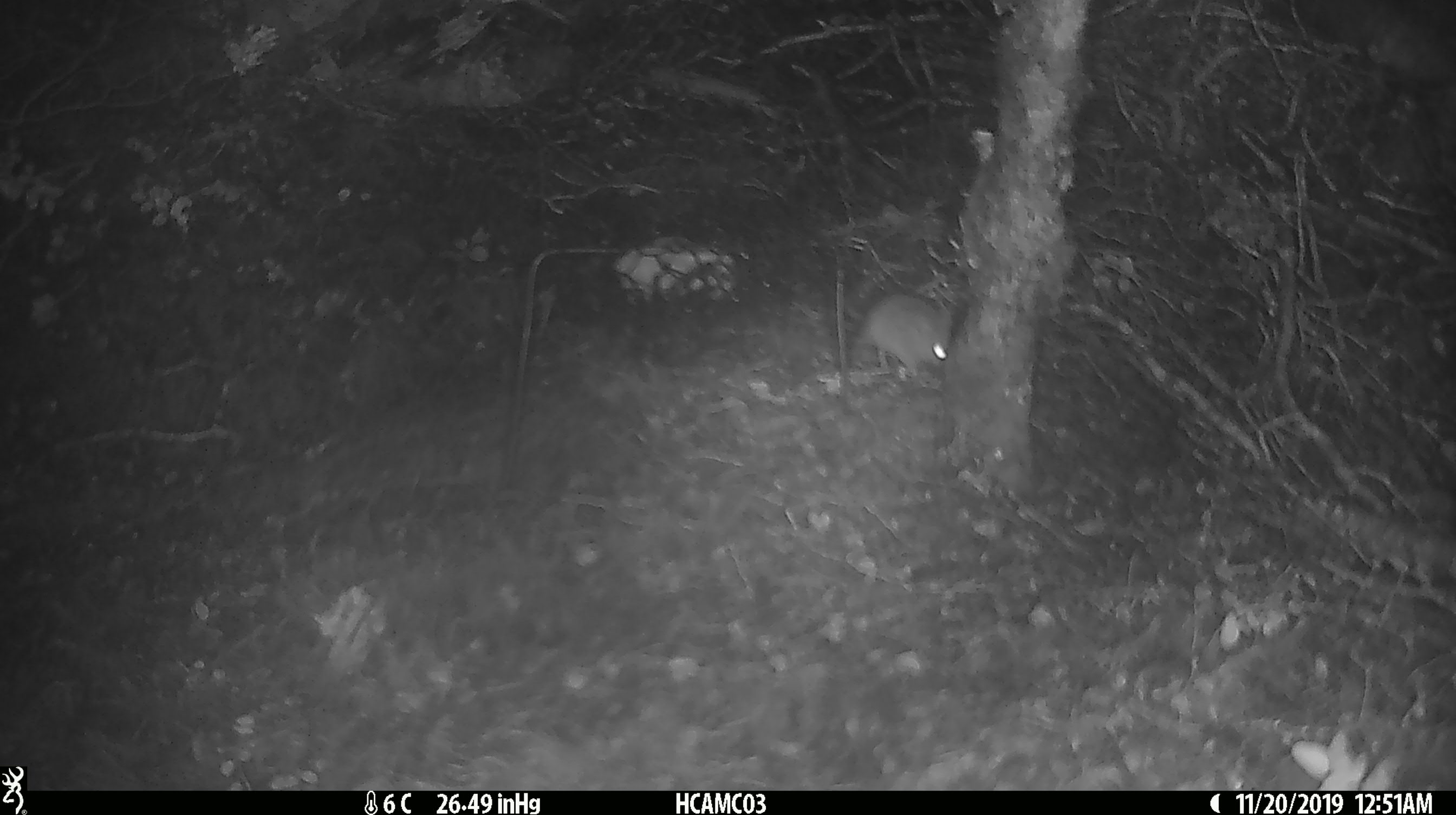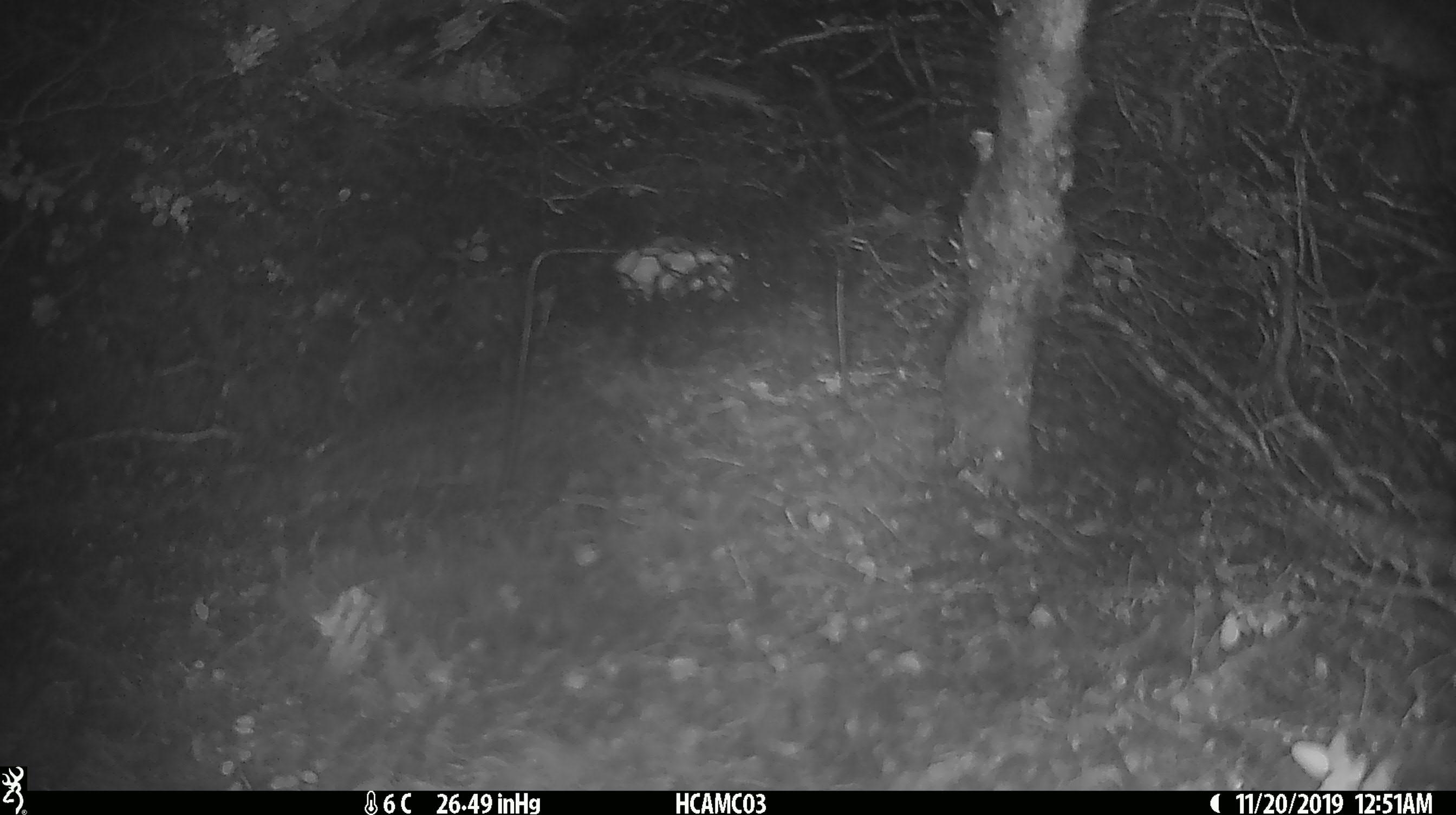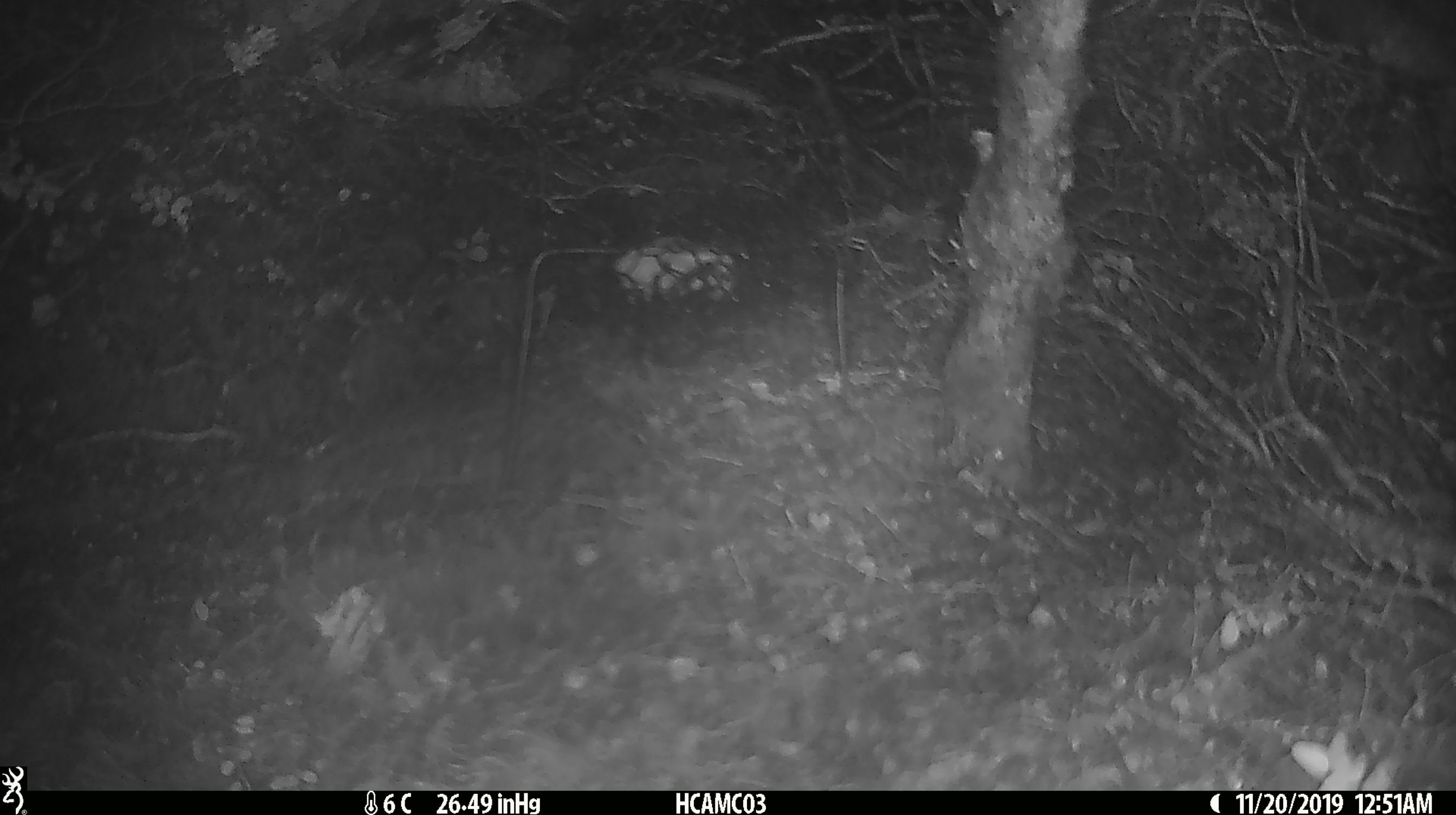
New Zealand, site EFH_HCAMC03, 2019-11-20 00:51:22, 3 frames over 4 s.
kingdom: Animalia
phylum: Chordata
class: Mammalia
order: Rodentia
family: Muridae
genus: Mus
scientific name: Mus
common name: mouse